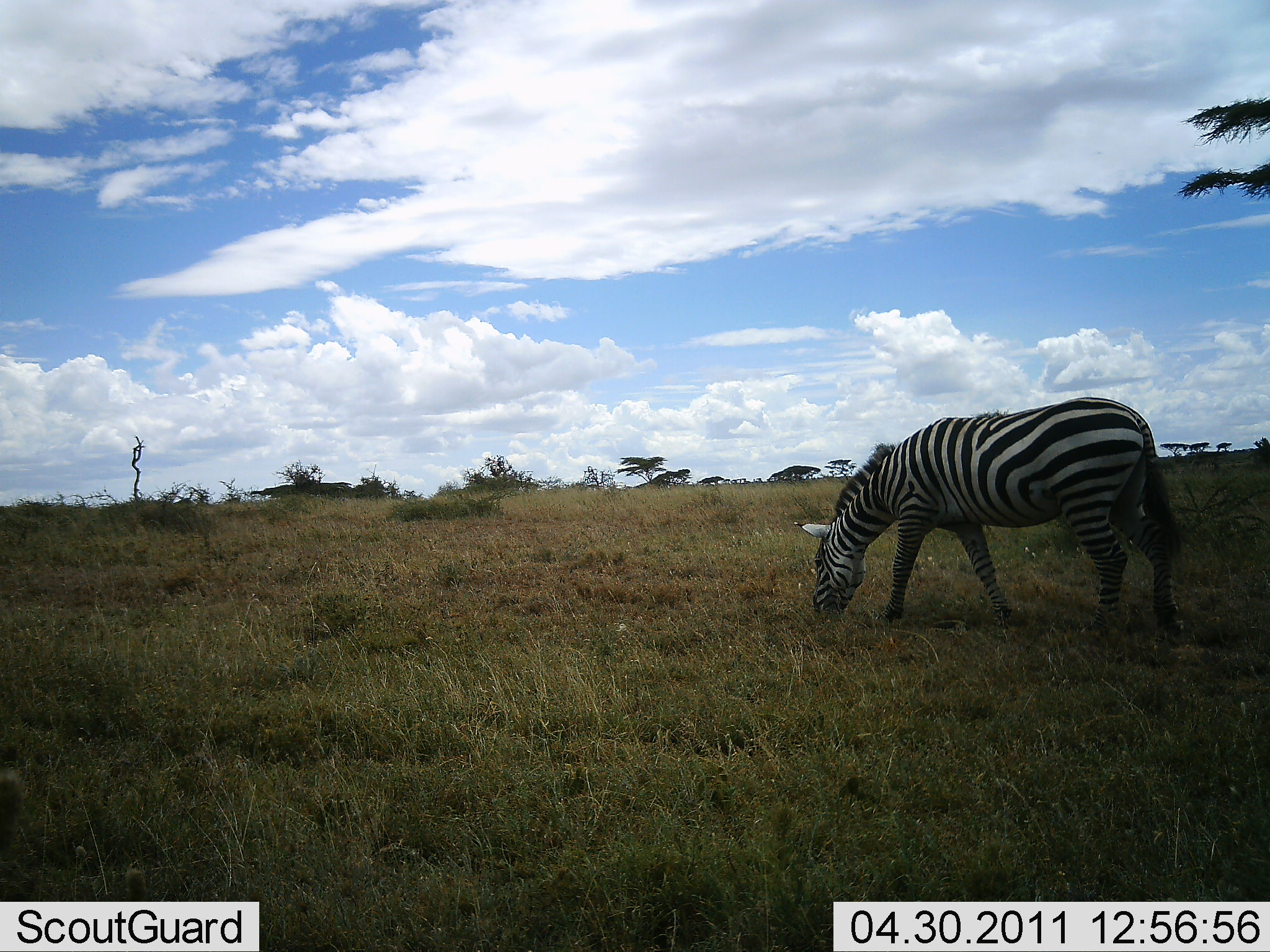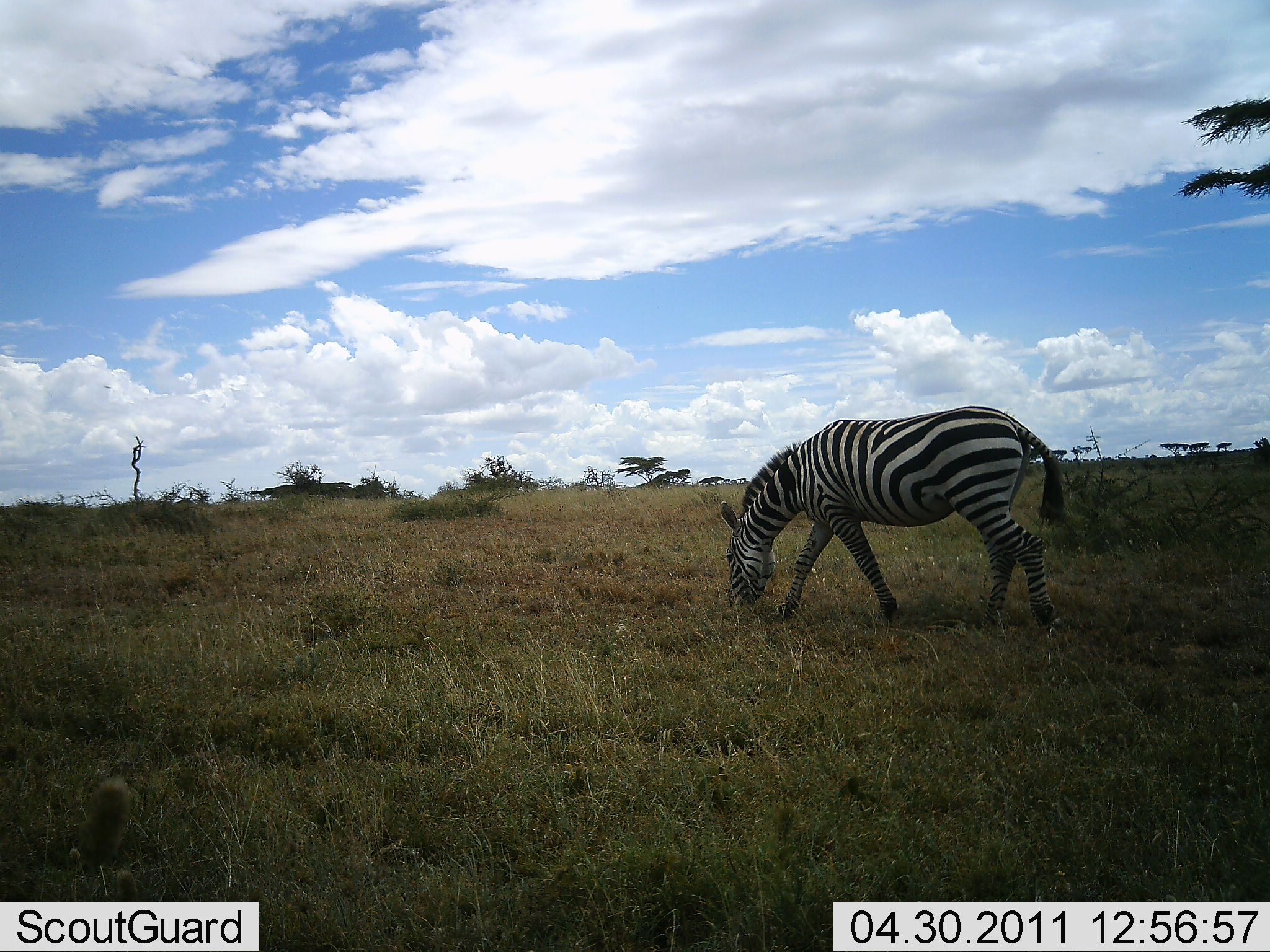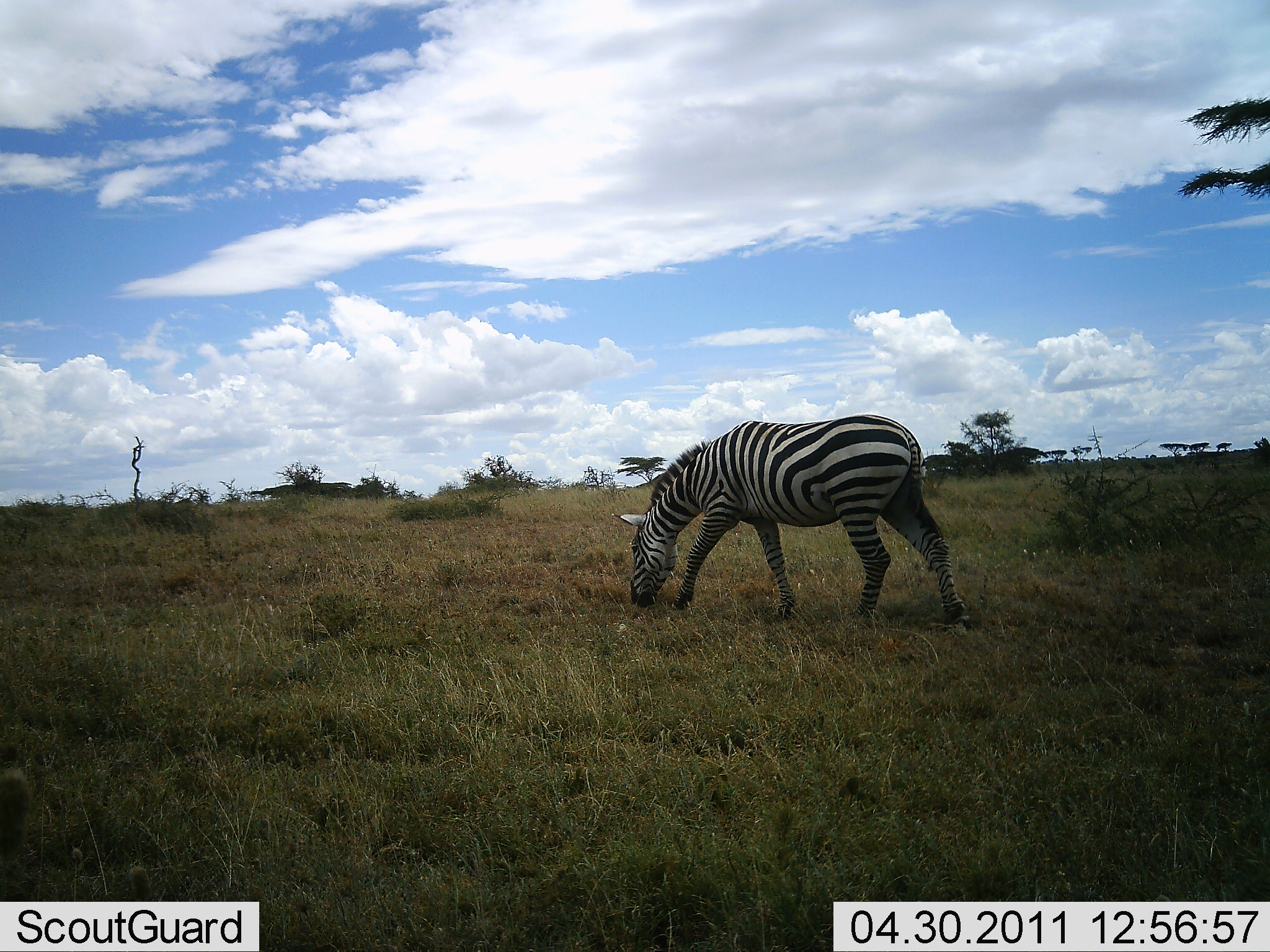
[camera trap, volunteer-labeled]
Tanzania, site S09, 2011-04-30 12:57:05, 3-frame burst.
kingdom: Animalia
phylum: Chordata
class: Mammalia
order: Perissodactyla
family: Equidae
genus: Equus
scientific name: Equus quagga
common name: plains zebra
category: zebra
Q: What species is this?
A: Zebra (plains zebra) (Equus quagga).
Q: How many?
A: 1.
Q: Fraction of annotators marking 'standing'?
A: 0%.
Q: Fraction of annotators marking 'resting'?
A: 0%.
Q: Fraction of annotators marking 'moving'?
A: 43%.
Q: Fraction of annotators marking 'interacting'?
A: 0%.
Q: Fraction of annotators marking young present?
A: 0%.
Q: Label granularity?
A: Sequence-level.